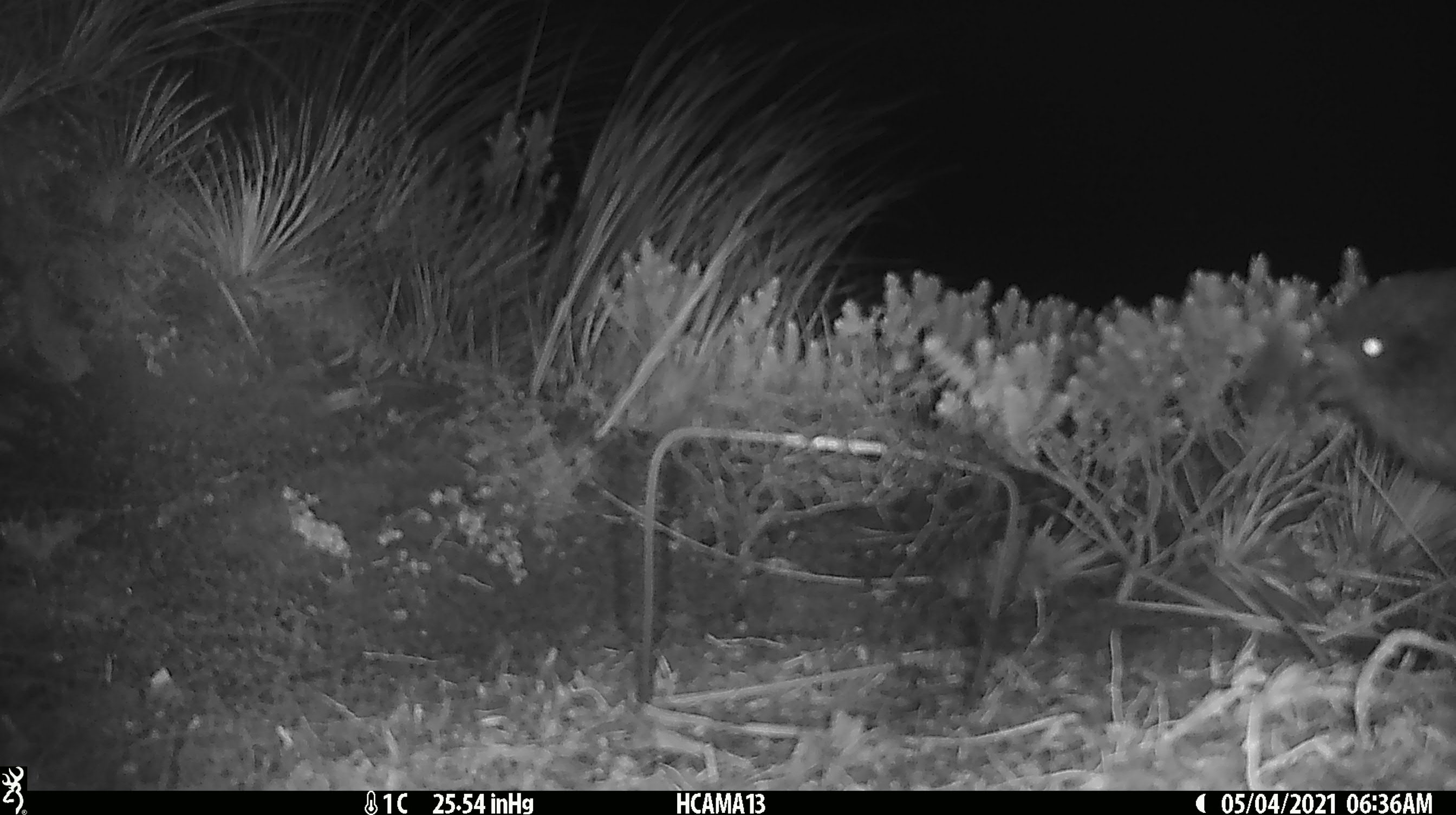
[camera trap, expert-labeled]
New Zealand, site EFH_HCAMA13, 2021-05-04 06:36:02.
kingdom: Animalia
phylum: Chordata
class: Aves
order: Psittaciformes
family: Strigopidae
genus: Nestor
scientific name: Nestor notabilis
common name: kea